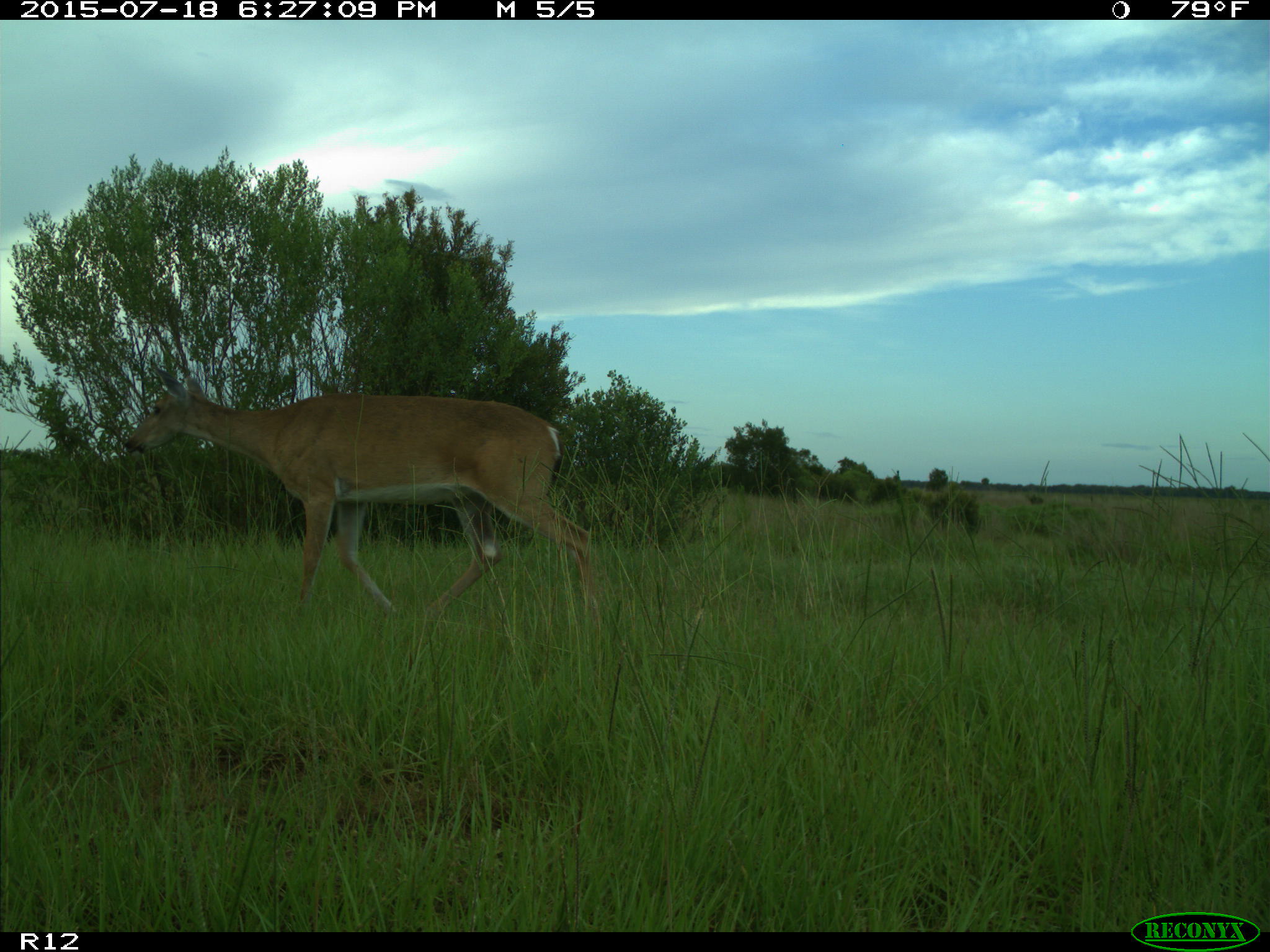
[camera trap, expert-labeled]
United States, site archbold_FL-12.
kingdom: Animalia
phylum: Chordata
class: Mammalia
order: Artiodactyla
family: Cervidae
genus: Odocoileus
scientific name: Odocoileus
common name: deer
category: unidentified deer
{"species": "unidentified deer (deer) (Odocoileus)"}